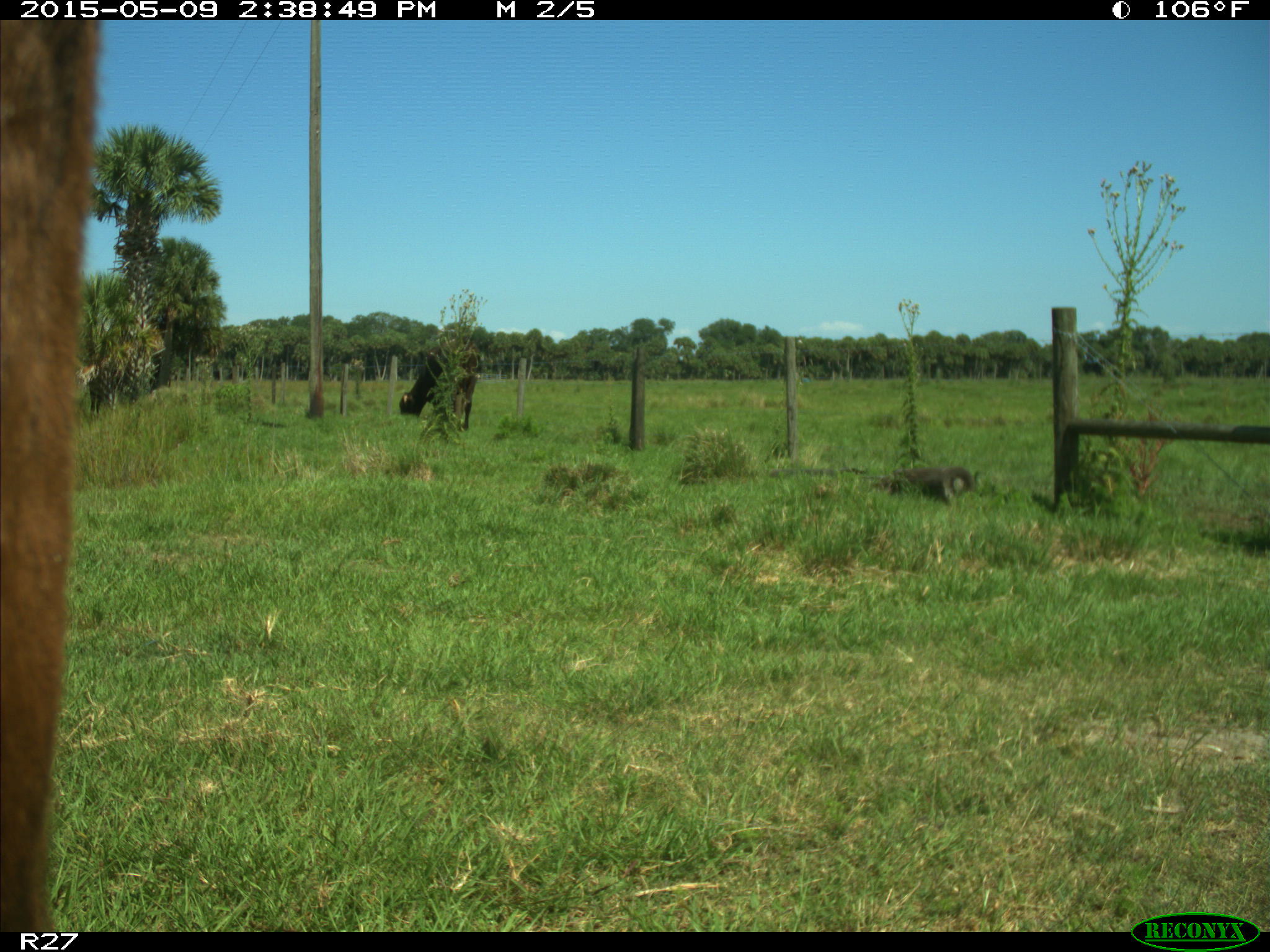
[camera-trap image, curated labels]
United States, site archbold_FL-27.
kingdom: Animalia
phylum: Chordata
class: Mammalia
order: Artiodactyla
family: Bovidae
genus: Bos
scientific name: Bos taurus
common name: domestic cow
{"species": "Bos taurus (domestic cow)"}